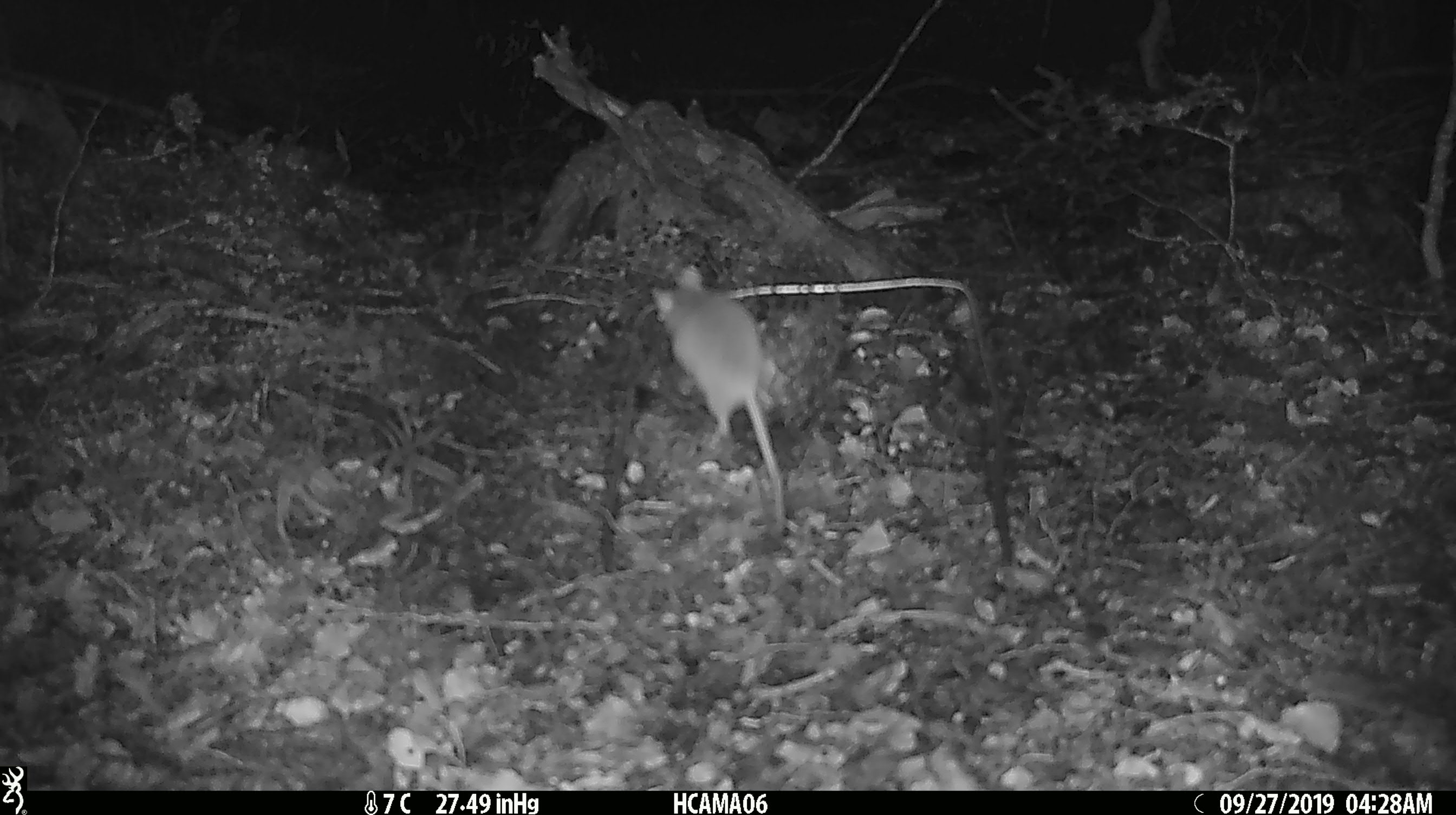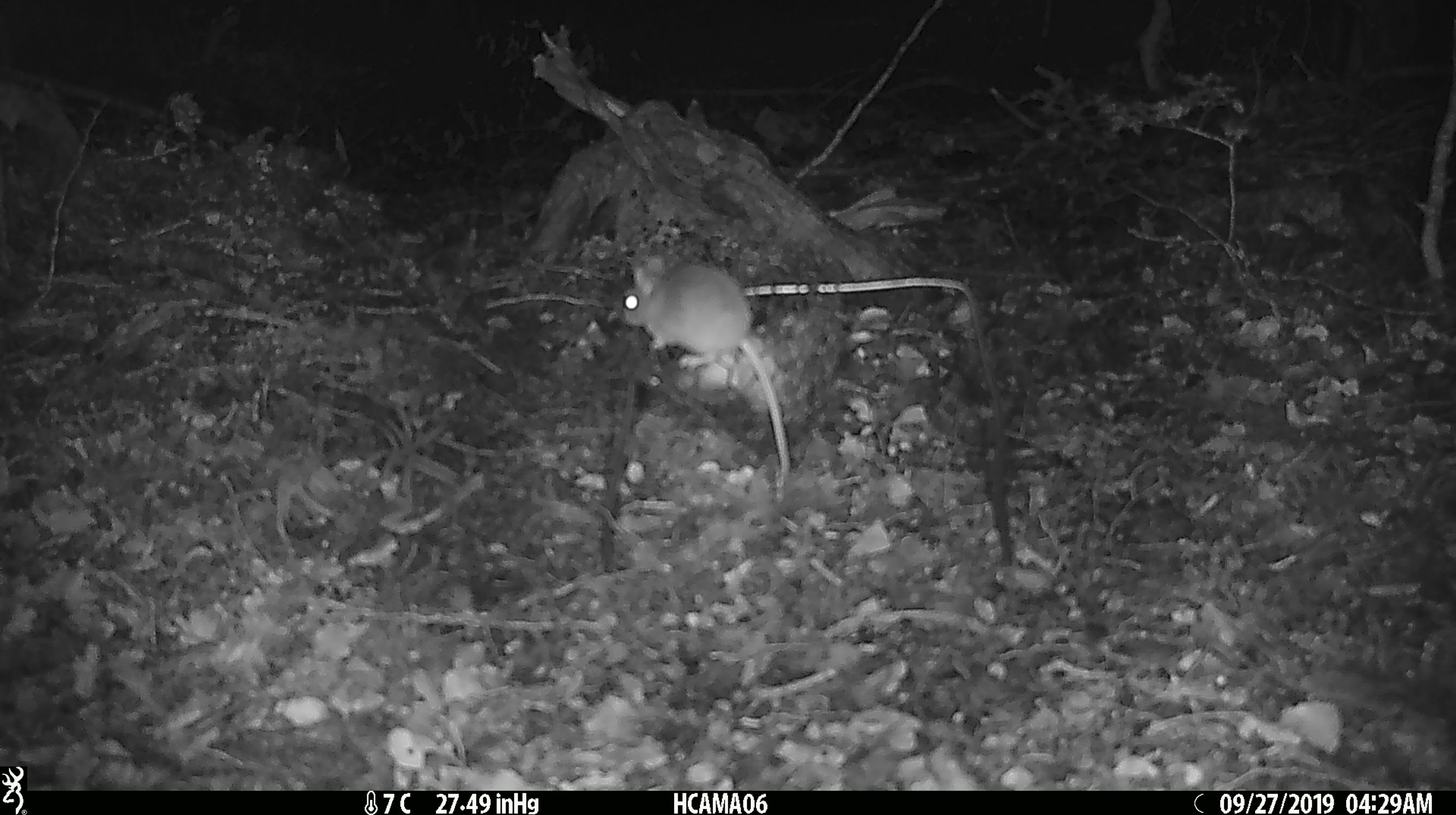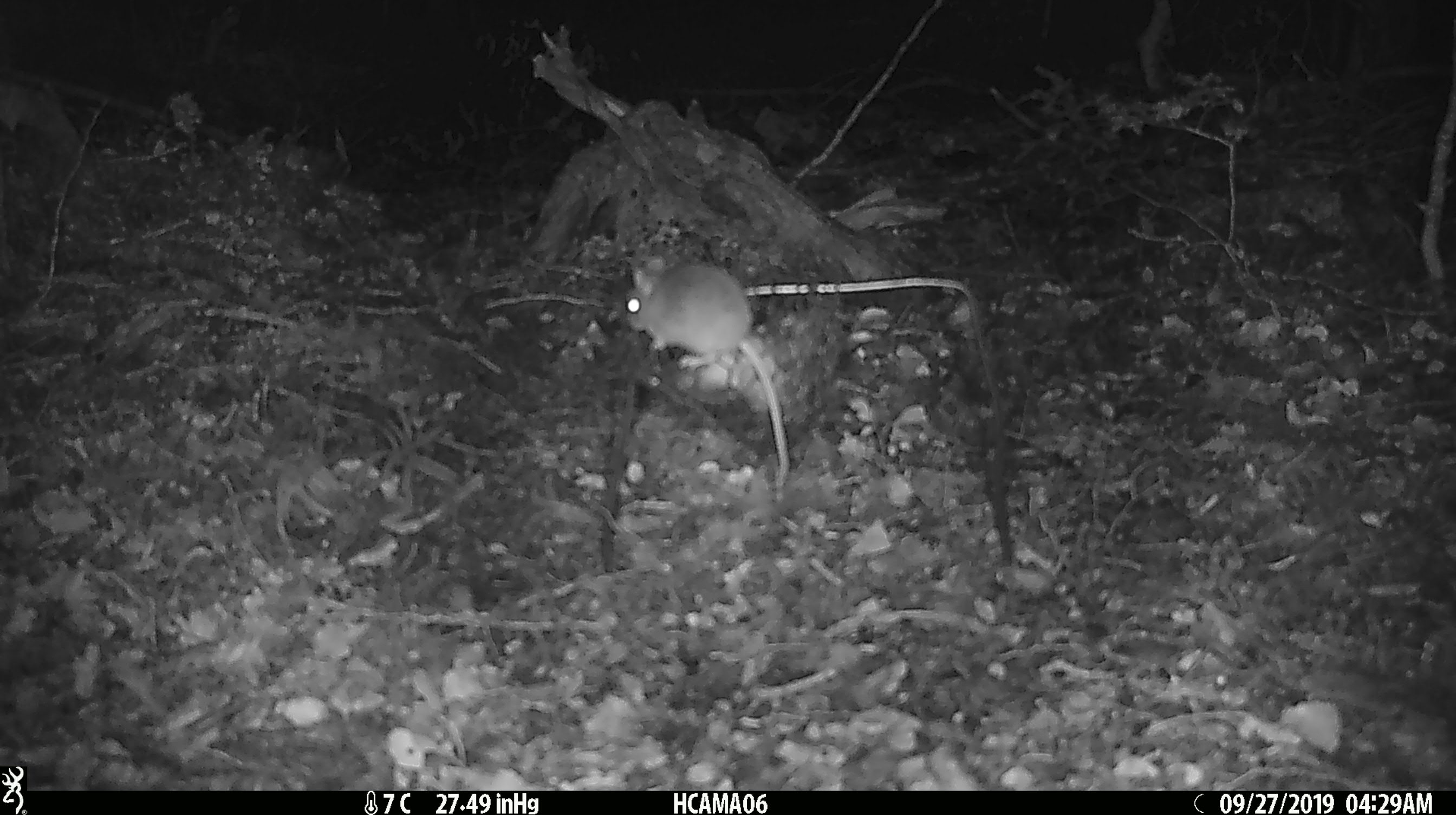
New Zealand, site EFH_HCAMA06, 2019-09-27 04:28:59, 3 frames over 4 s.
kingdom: Animalia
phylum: Chordata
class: Mammalia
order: Rodentia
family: Muridae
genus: Mus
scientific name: Mus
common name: mouse